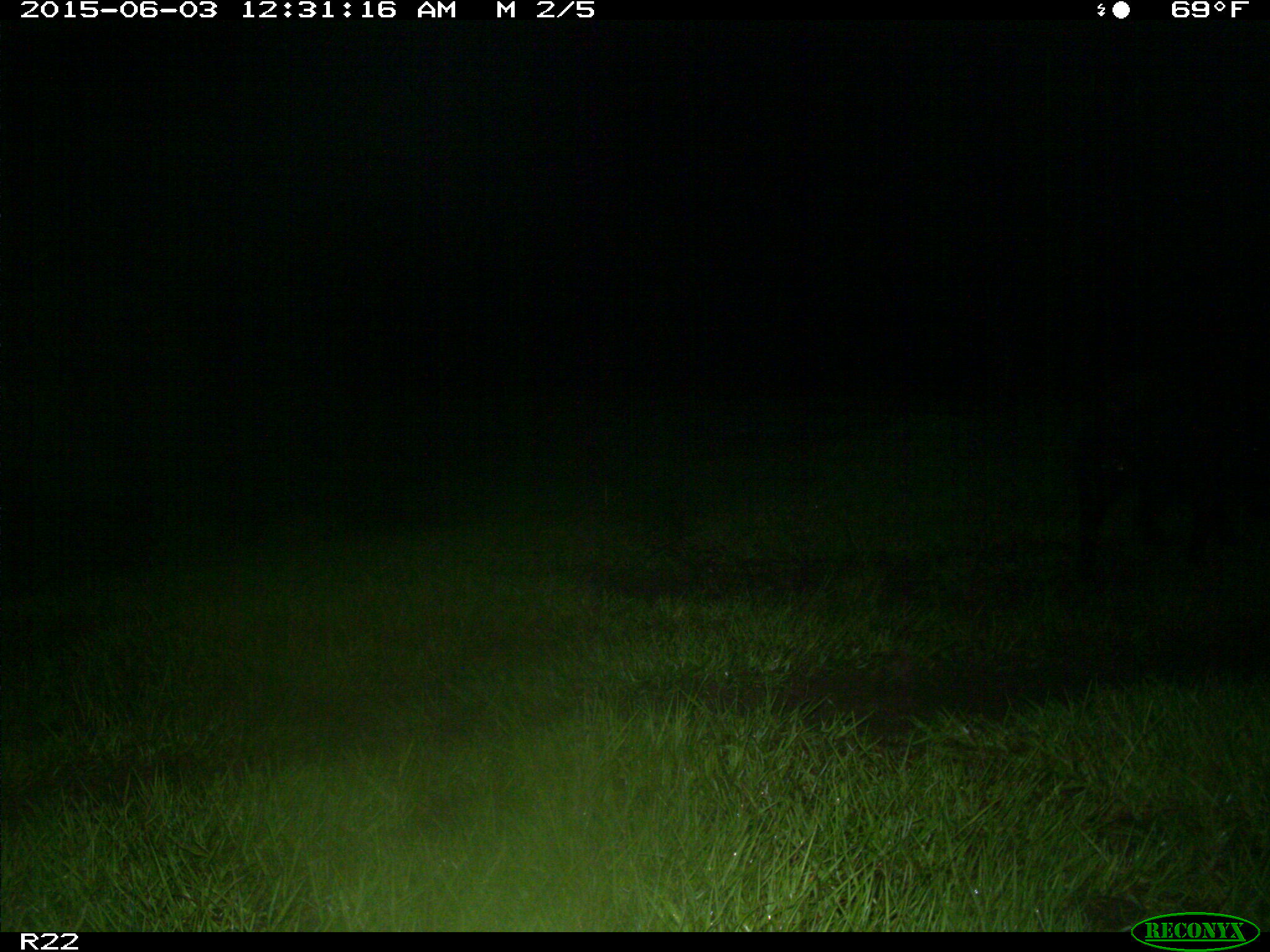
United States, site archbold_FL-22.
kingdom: Animalia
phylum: Chordata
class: Mammalia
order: Artiodactyla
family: Bovidae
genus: Bos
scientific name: Bos taurus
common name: domestic cow